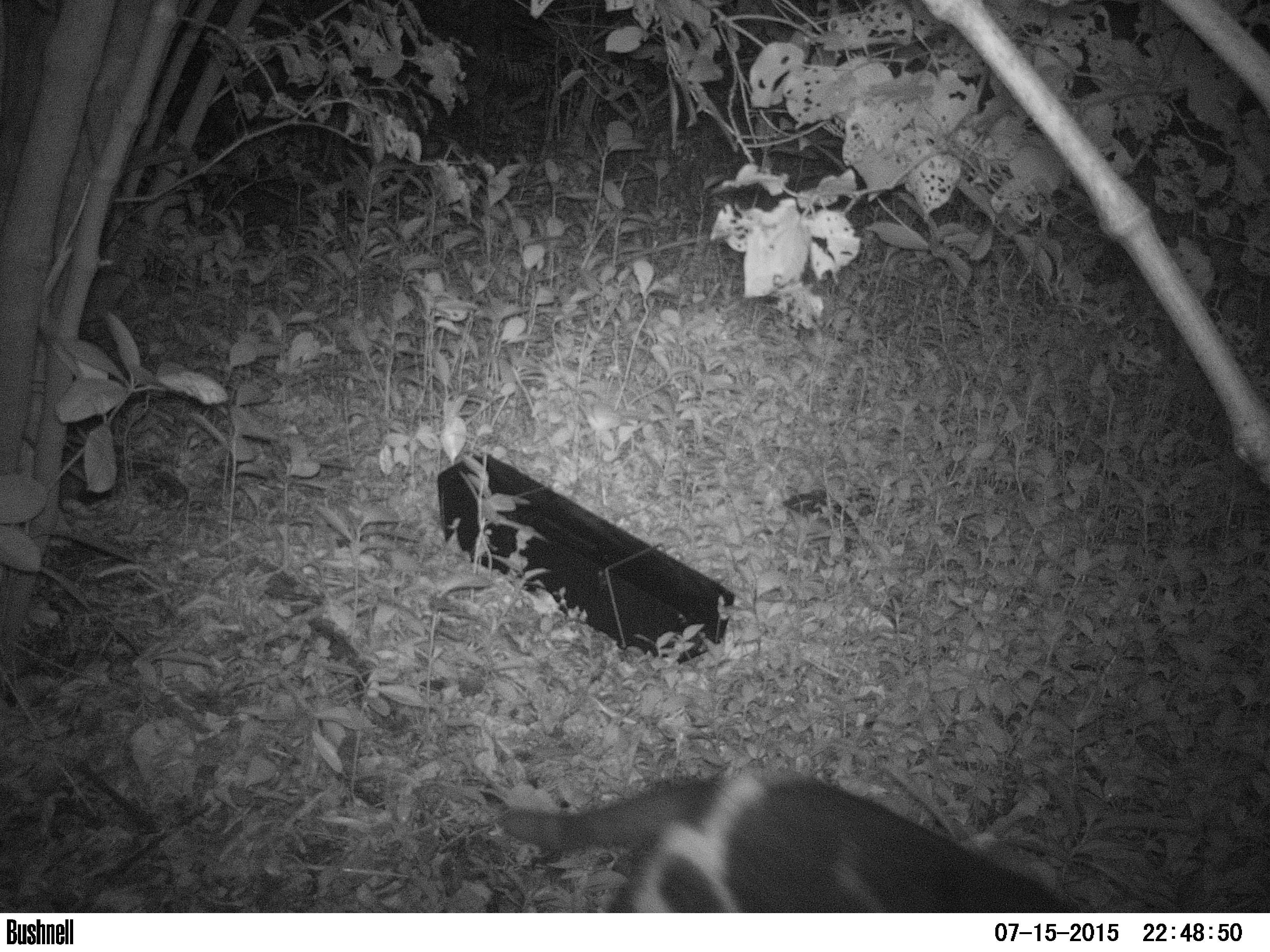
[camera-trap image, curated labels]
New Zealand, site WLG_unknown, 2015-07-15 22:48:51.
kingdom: Animalia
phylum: Chordata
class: Mammalia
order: Carnivora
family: Felidae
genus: Felis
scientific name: Felis catus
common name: domestic cat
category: cat